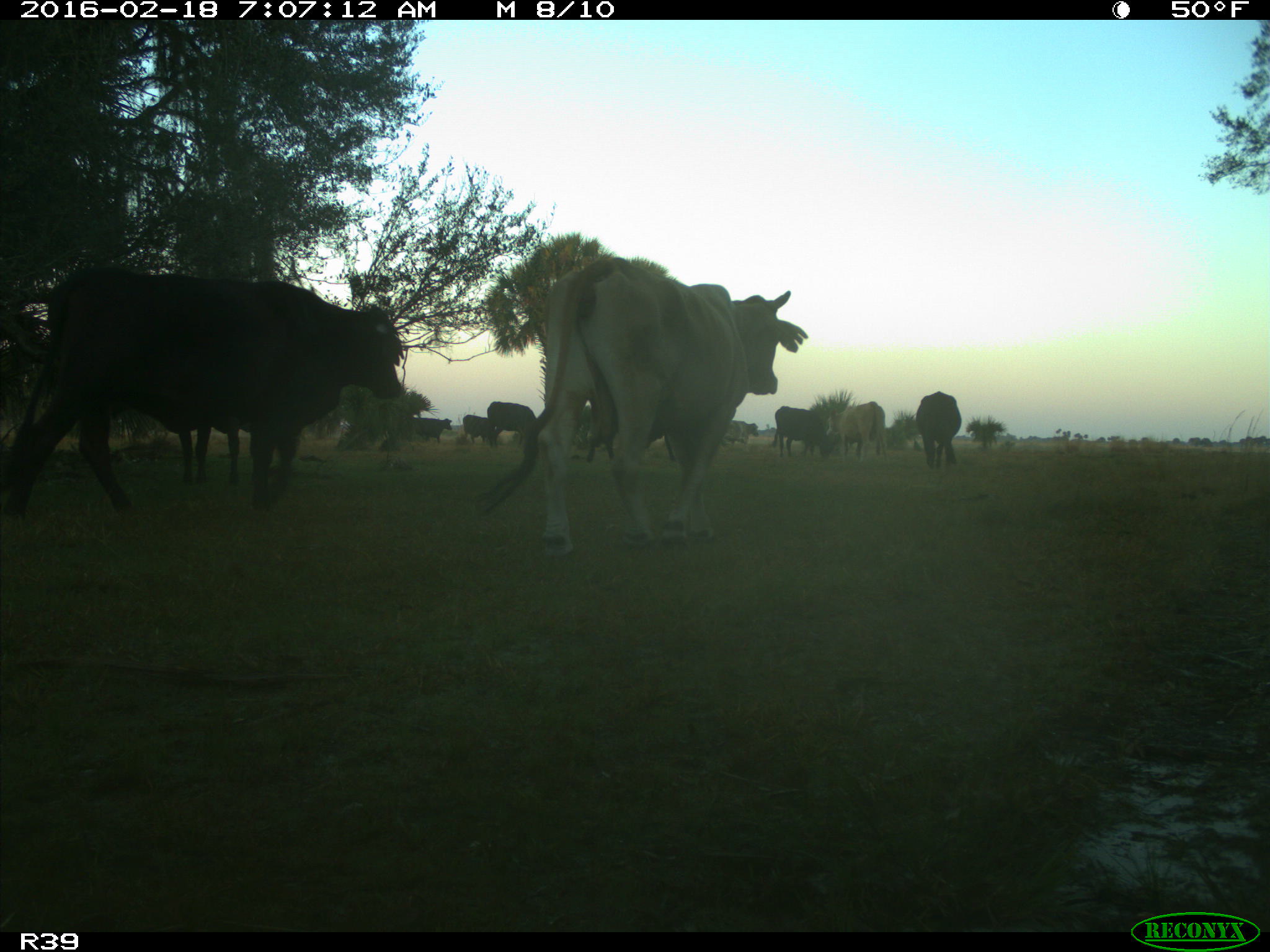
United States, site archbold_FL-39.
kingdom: Animalia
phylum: Chordata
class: Mammalia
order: Artiodactyla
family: Bovidae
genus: Bos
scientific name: Bos taurus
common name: domestic cow